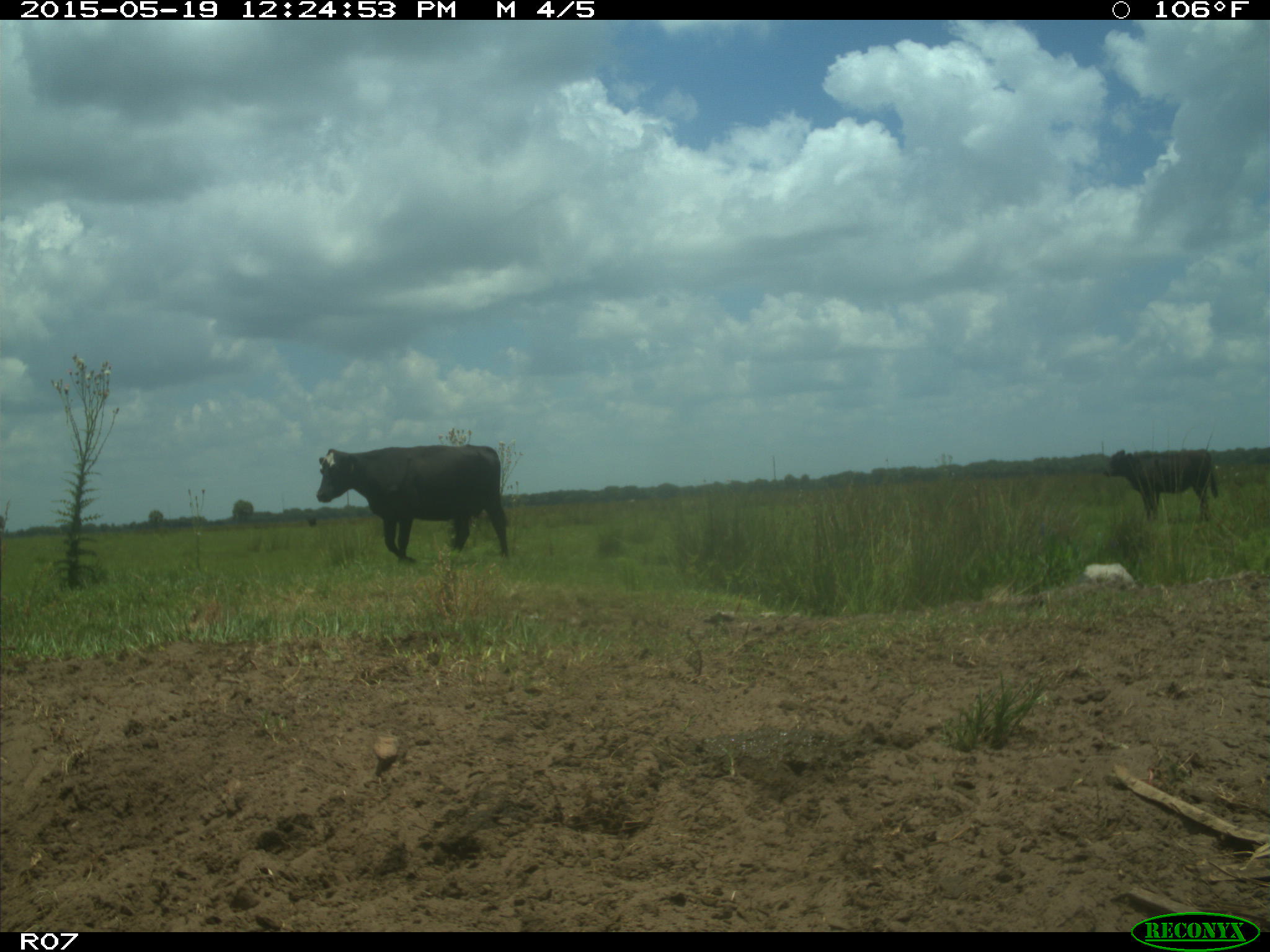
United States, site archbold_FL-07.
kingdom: Animalia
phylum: Chordata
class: Mammalia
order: Artiodactyla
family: Bovidae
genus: Bos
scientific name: Bos taurus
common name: domestic cow